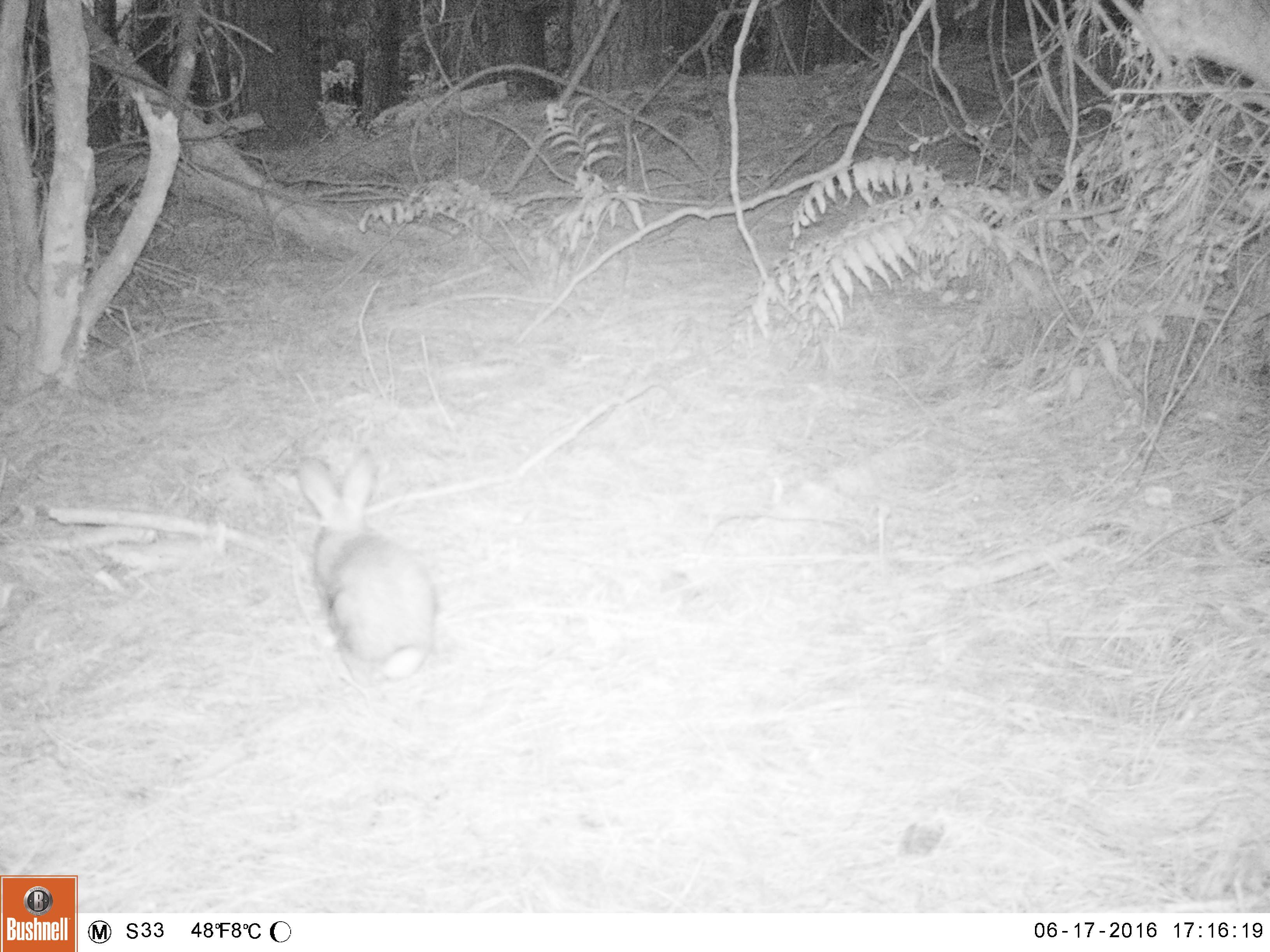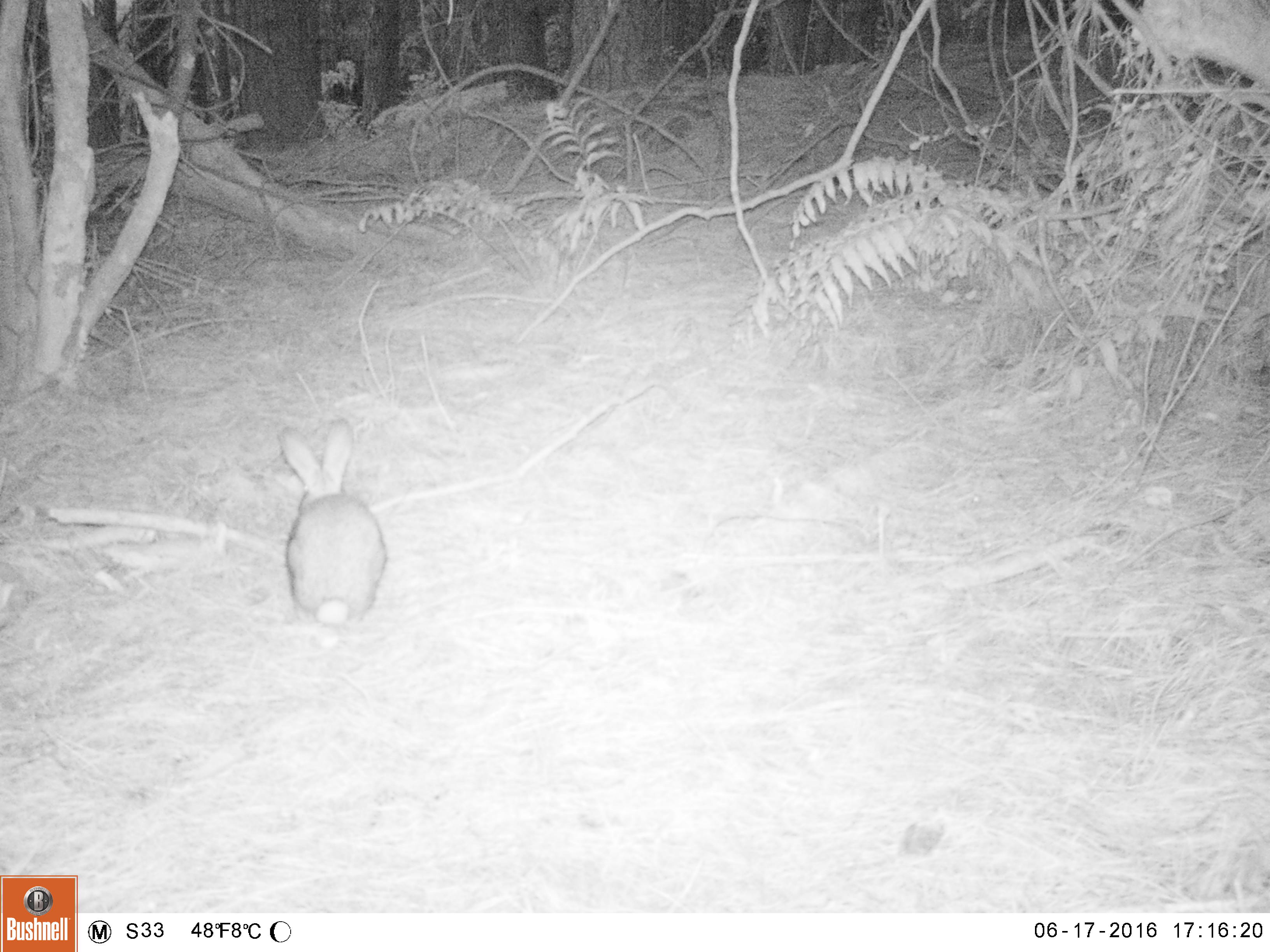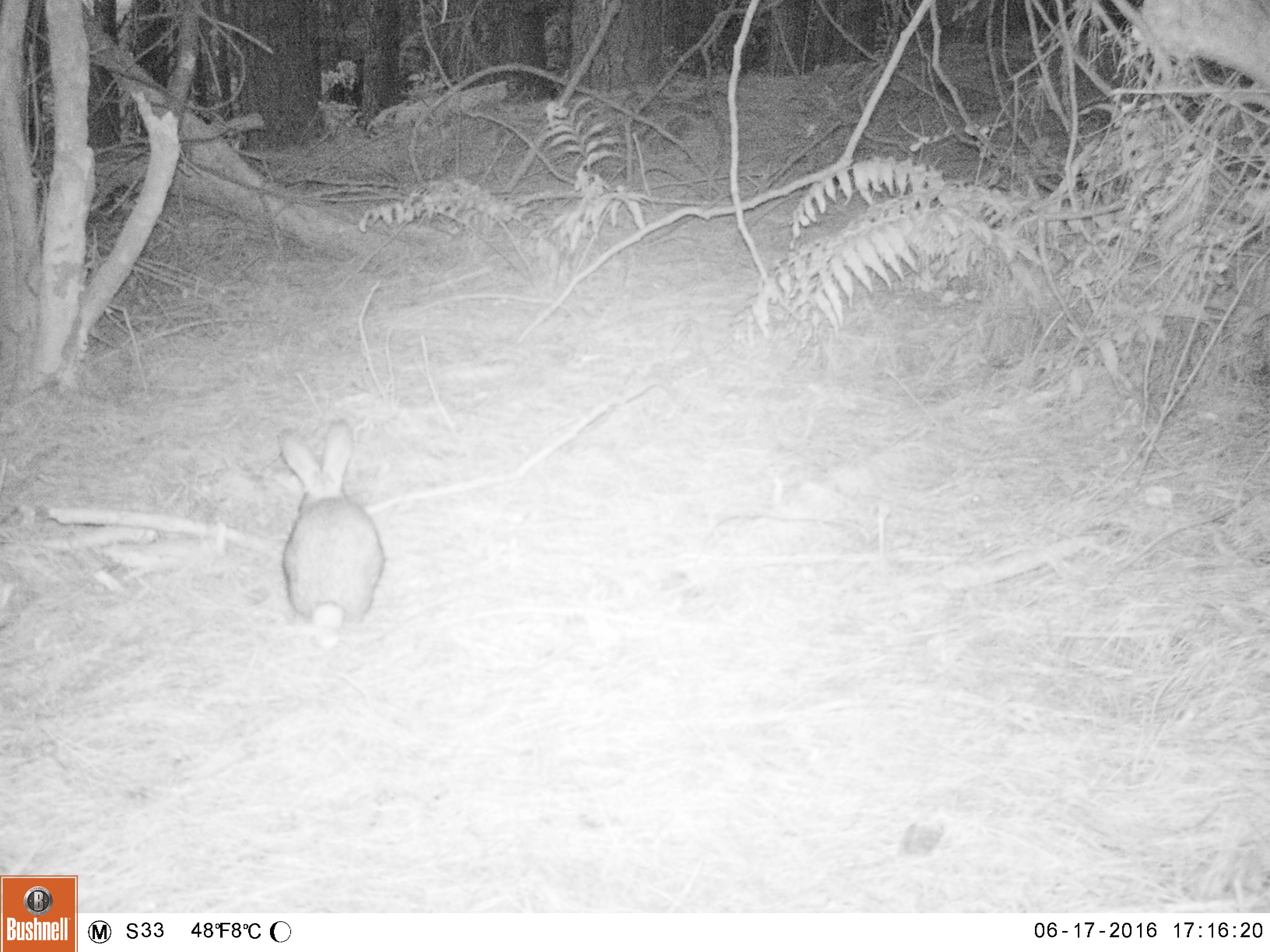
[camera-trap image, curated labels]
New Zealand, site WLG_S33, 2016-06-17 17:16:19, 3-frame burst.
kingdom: Animalia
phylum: Chordata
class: Mammalia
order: Lagomorpha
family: Leporidae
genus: Oryctolagus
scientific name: Oryctolagus cuniculus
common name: european rabbit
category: rabbit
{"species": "rabbit (european rabbit) (Oryctolagus cuniculus)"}